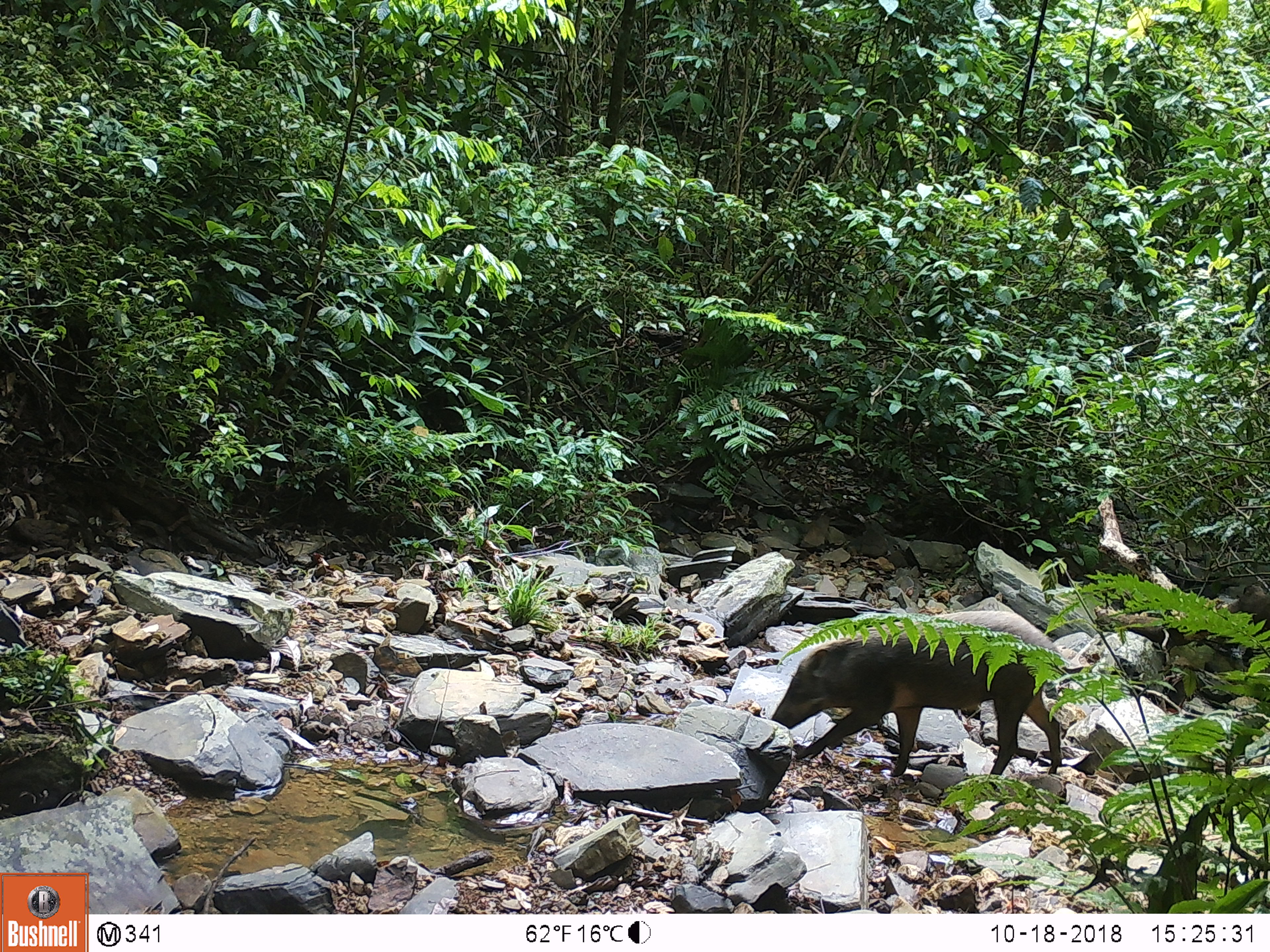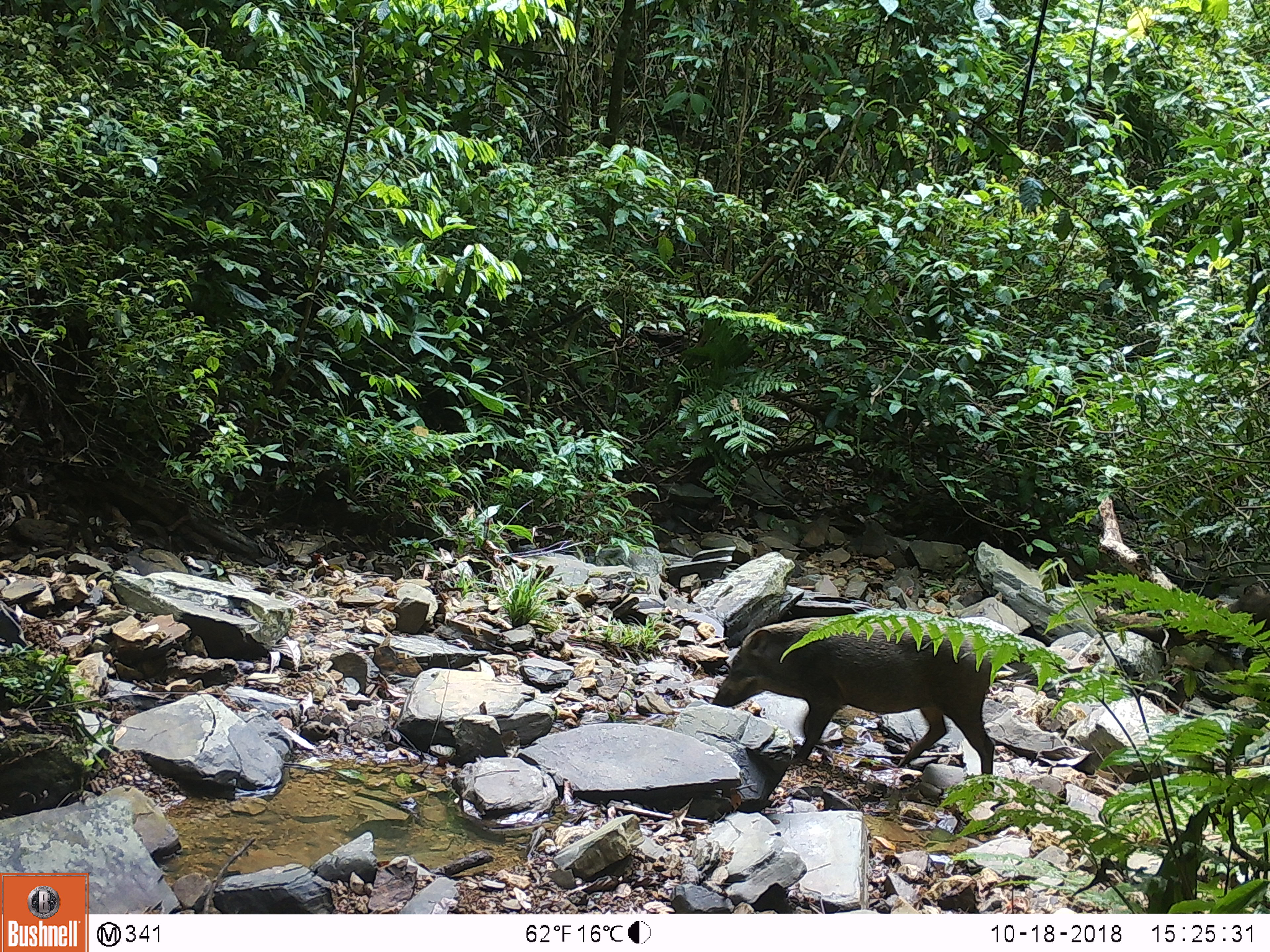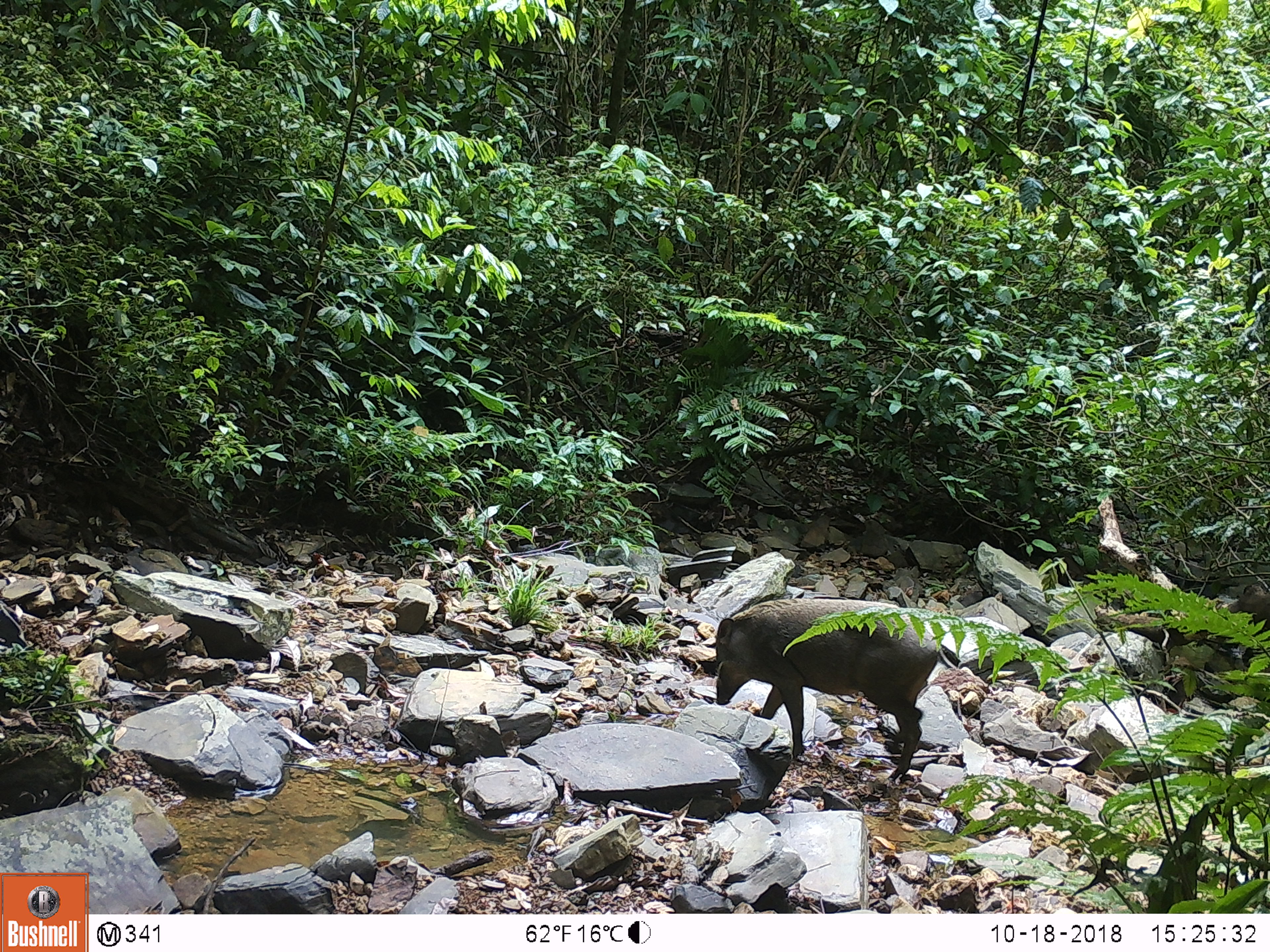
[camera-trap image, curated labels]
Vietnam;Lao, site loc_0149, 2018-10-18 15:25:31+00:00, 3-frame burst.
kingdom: Animalia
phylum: Chordata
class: Mammalia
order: Artiodactyla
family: Suidae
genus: Sus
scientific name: Sus scrofa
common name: eurasian wild pig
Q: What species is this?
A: Eurasian wild pig (Sus scrofa).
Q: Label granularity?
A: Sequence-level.